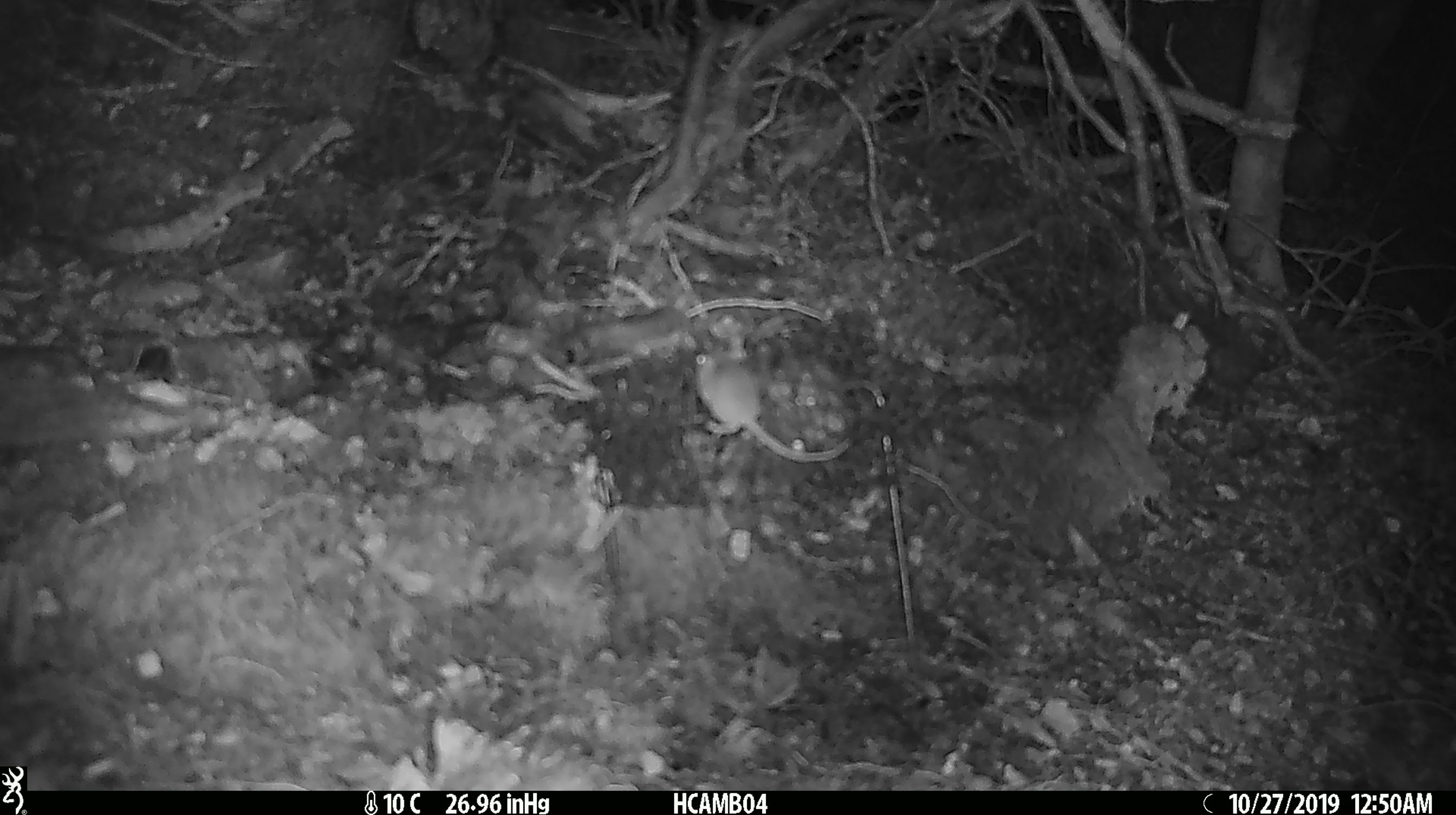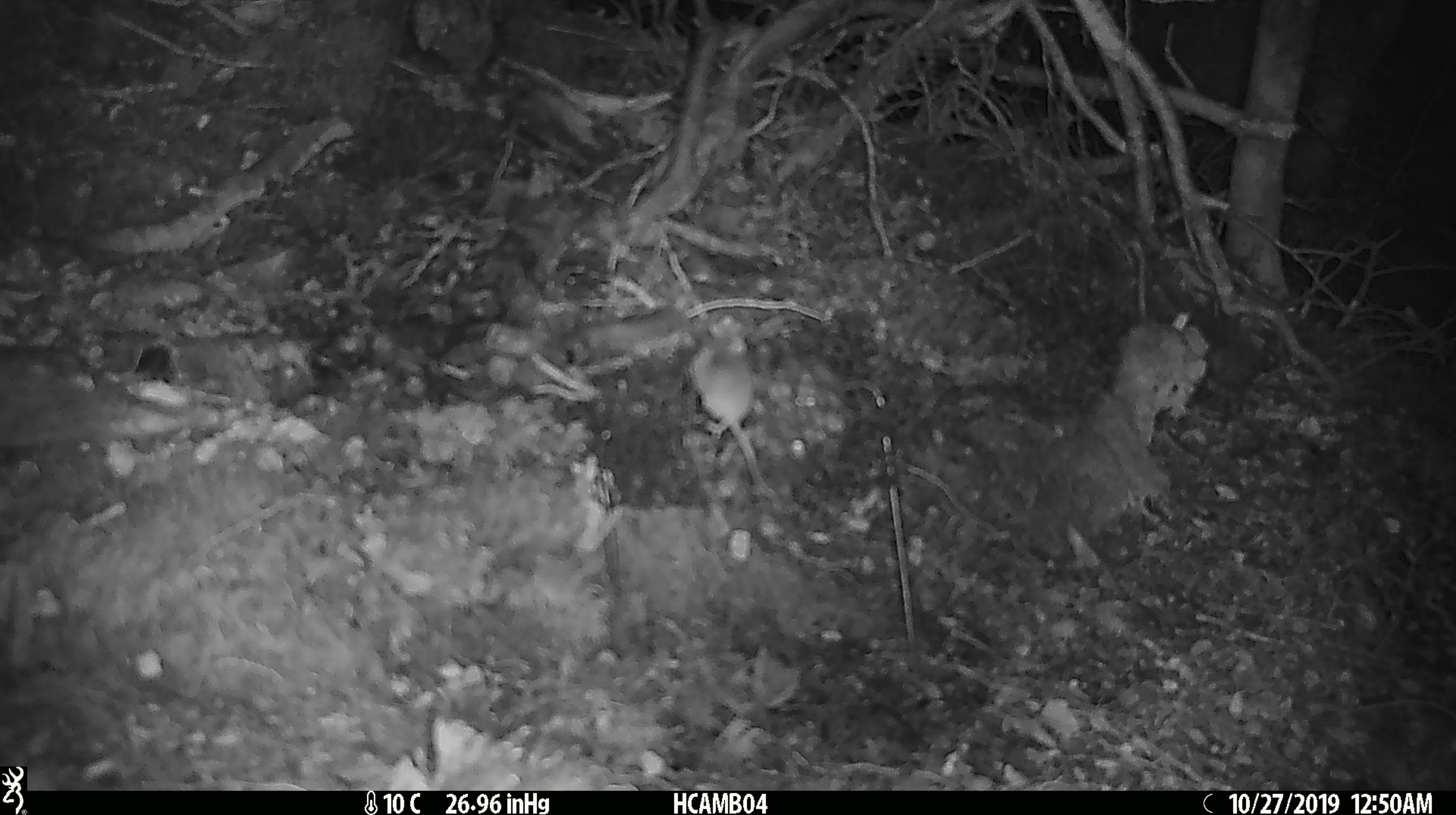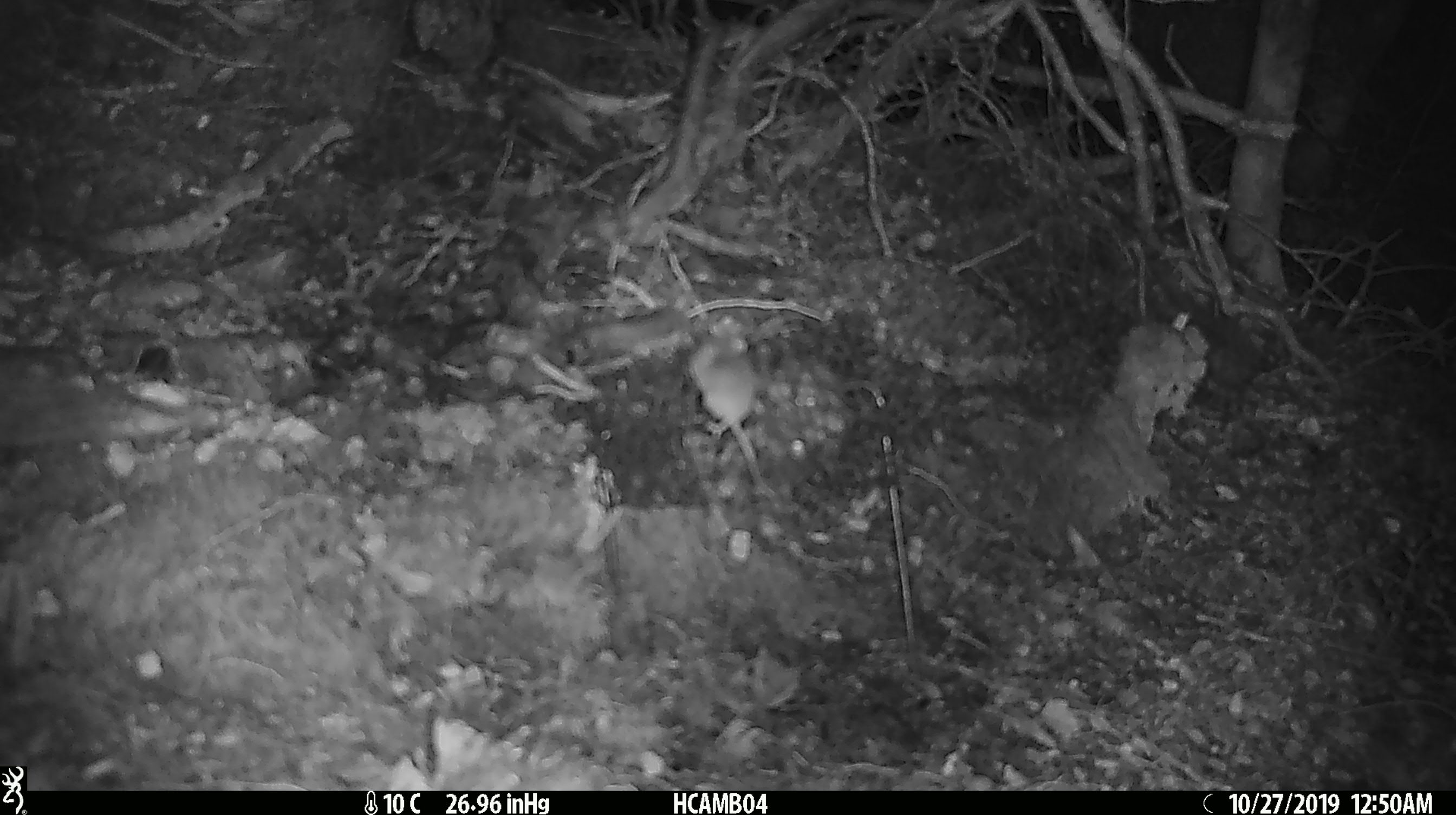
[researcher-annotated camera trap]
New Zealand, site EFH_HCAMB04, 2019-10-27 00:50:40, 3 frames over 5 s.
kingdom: Animalia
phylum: Chordata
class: Mammalia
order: Rodentia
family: Muridae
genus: Mus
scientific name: Mus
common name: mouse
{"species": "mouse (Mus)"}